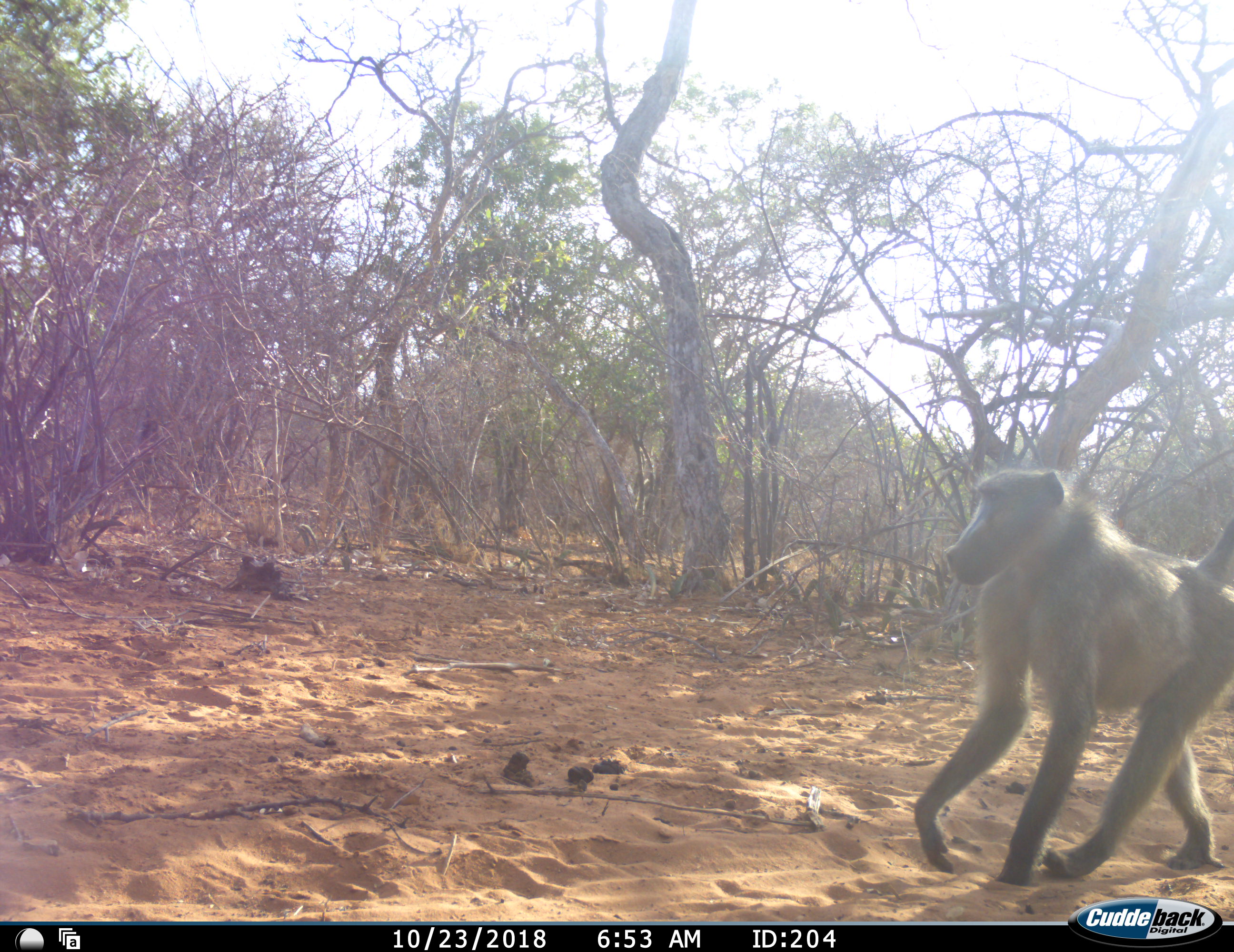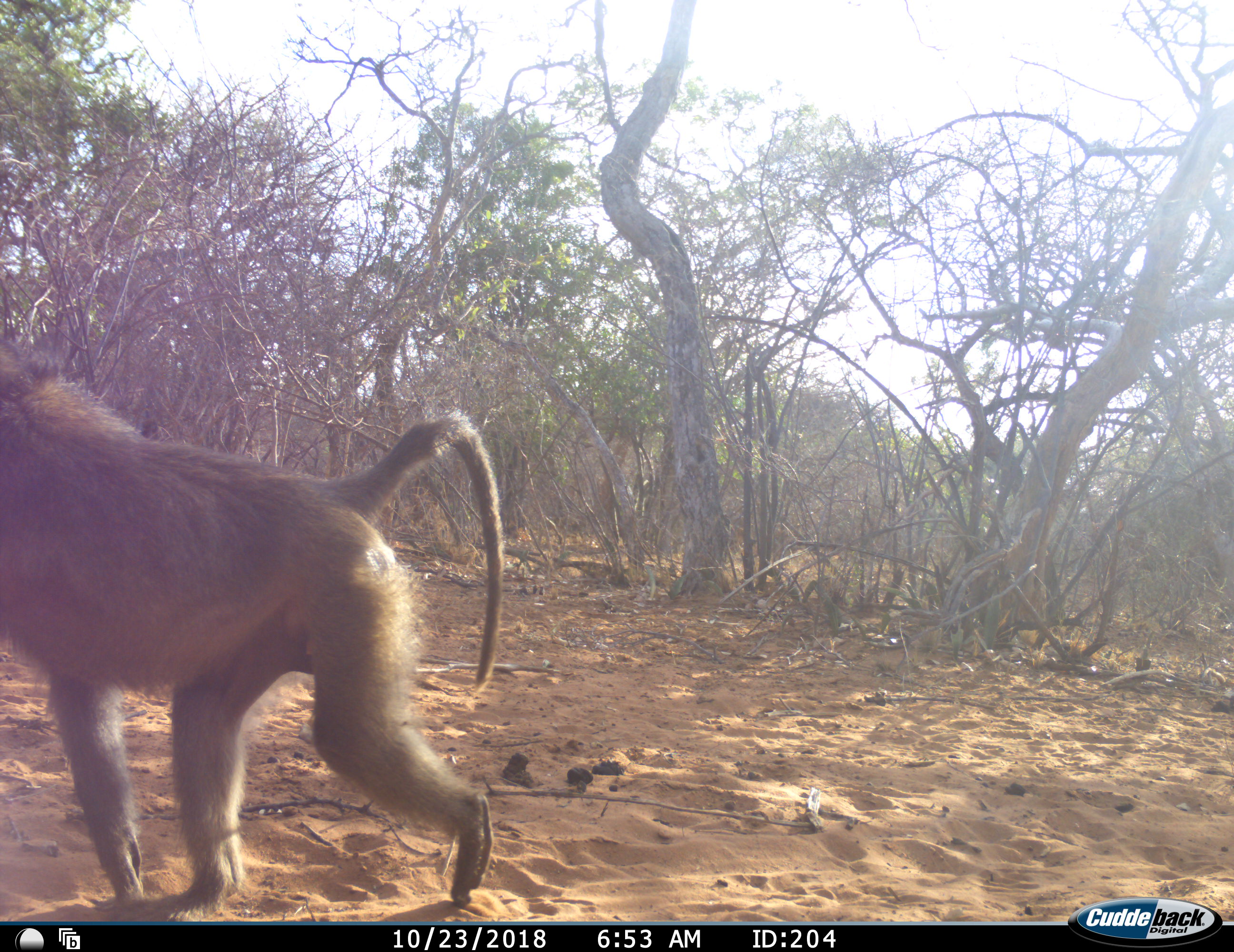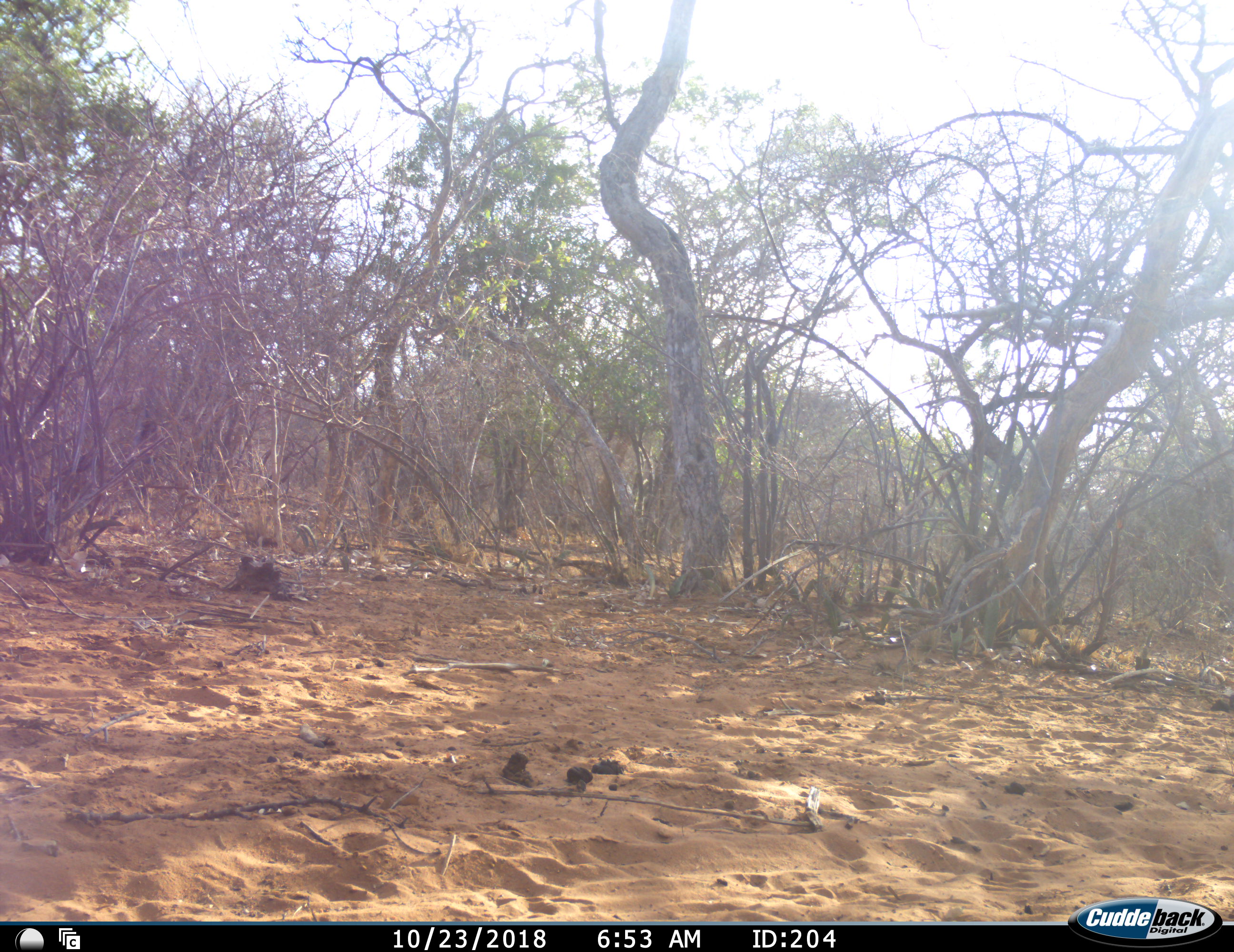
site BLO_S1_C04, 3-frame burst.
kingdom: Animalia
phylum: Chordata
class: Mammalia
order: Primates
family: Cercopithecidae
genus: Papio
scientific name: Papio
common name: baboon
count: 1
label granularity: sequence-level